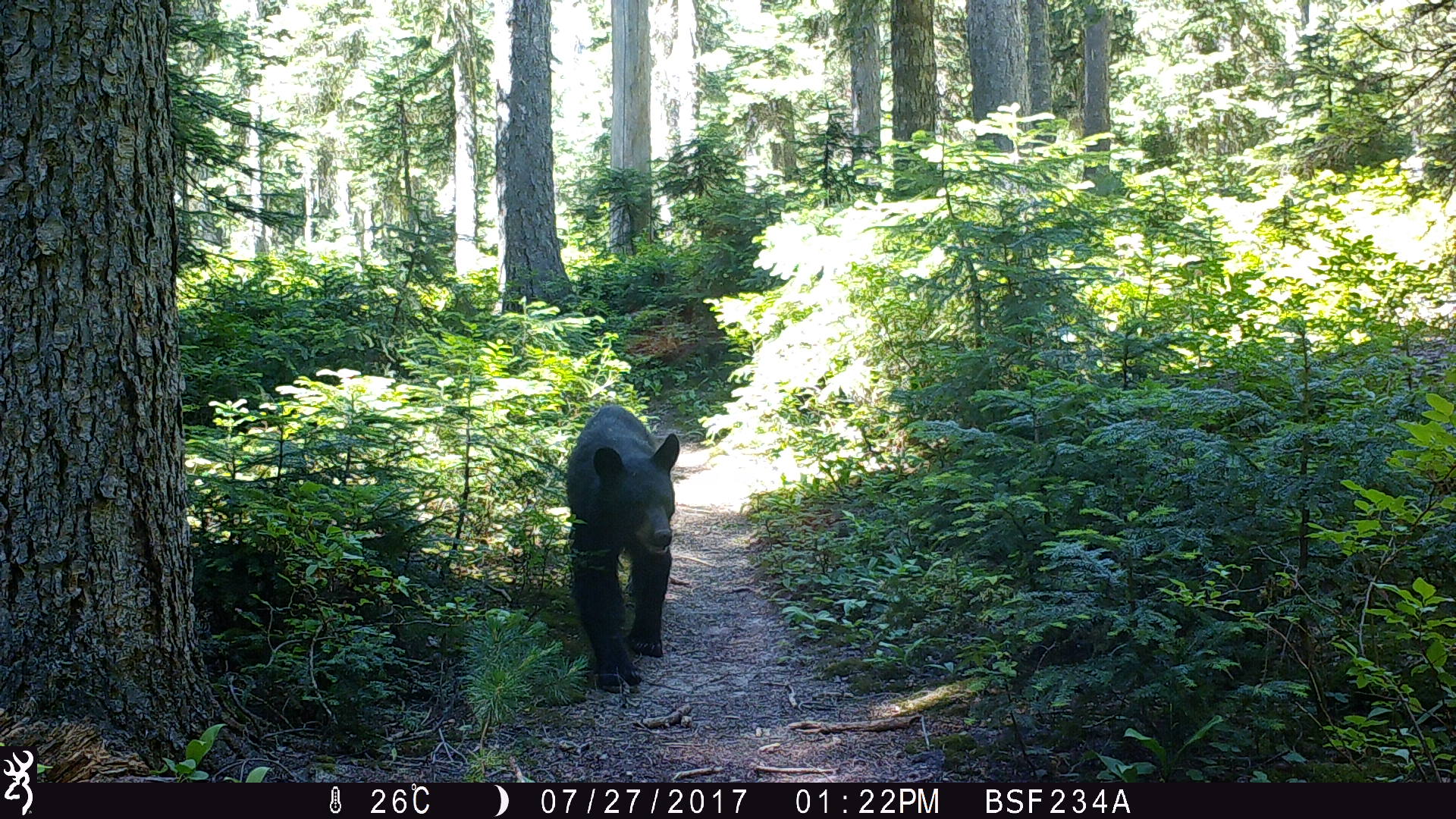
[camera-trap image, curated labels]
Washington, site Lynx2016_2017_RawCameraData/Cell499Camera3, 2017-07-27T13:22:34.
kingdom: Animalia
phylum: Chordata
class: Mammalia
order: Carnivora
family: Ursidae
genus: Ursus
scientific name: Ursus americanus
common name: american black bear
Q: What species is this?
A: Ursus americanus (american black bear).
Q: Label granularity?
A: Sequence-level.